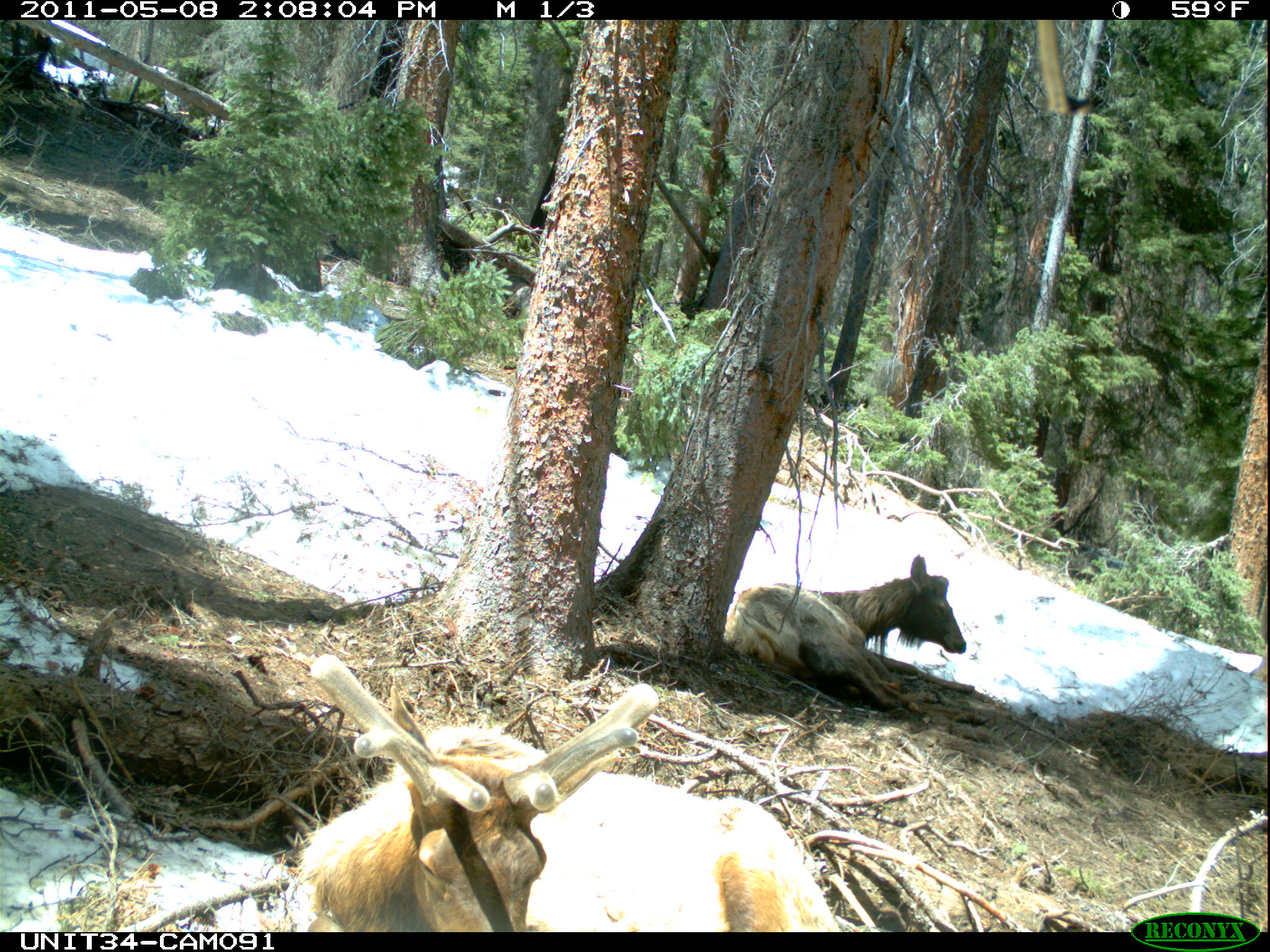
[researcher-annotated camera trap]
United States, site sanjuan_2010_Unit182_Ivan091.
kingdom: Animalia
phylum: Chordata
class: Mammalia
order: Artiodactyla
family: Cervidae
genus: Cervus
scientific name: Cervus elaphus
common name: red deer